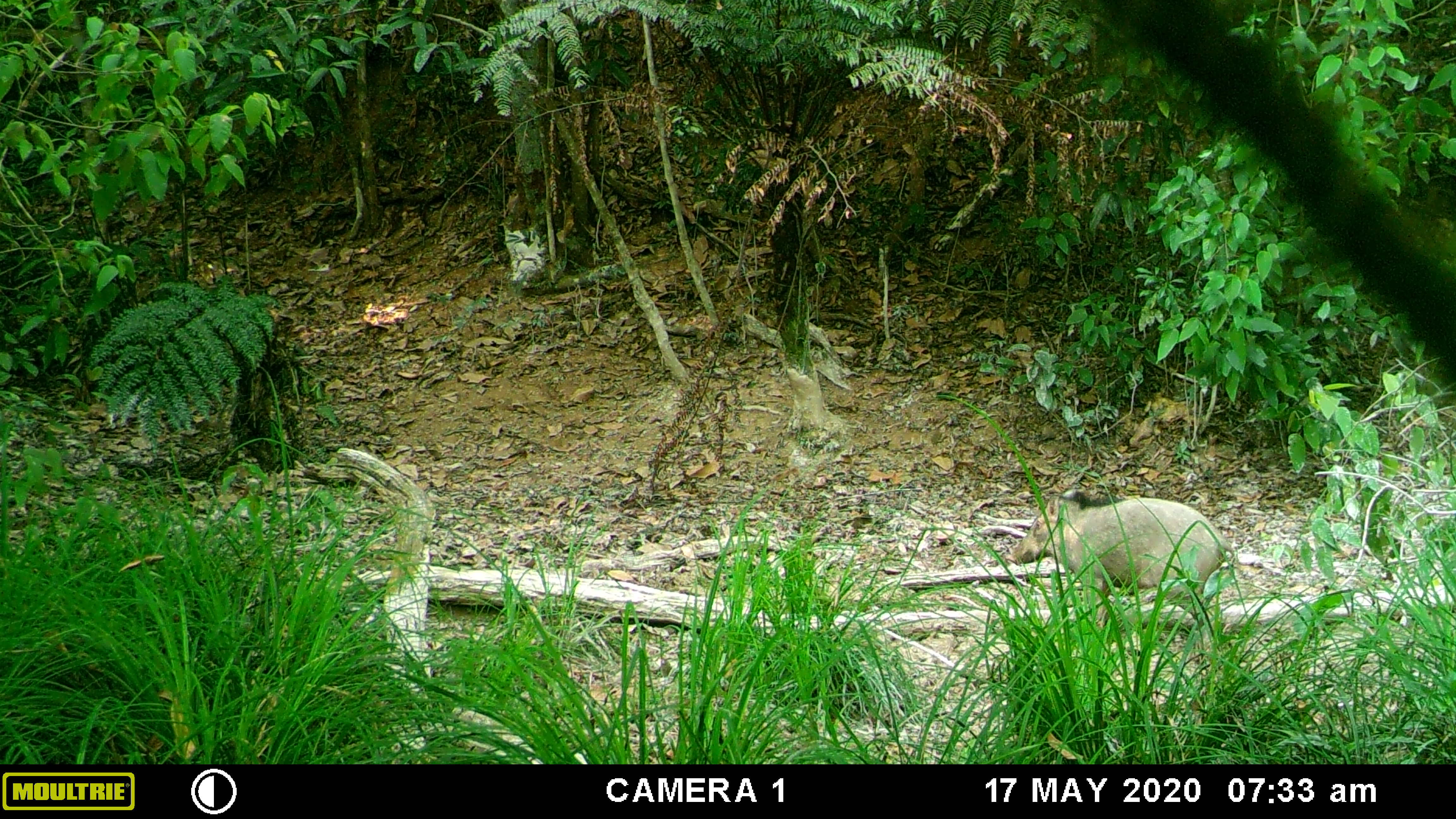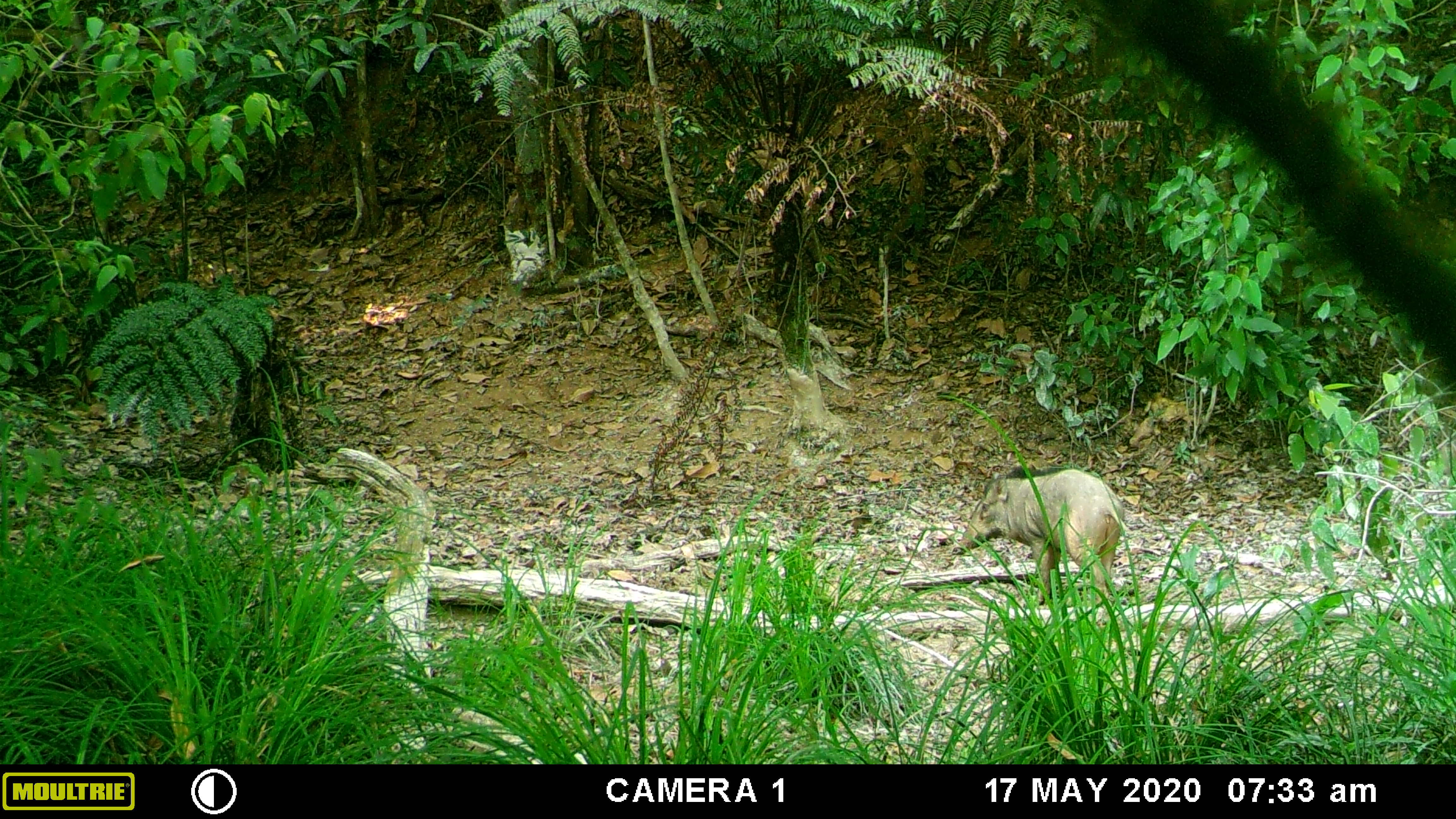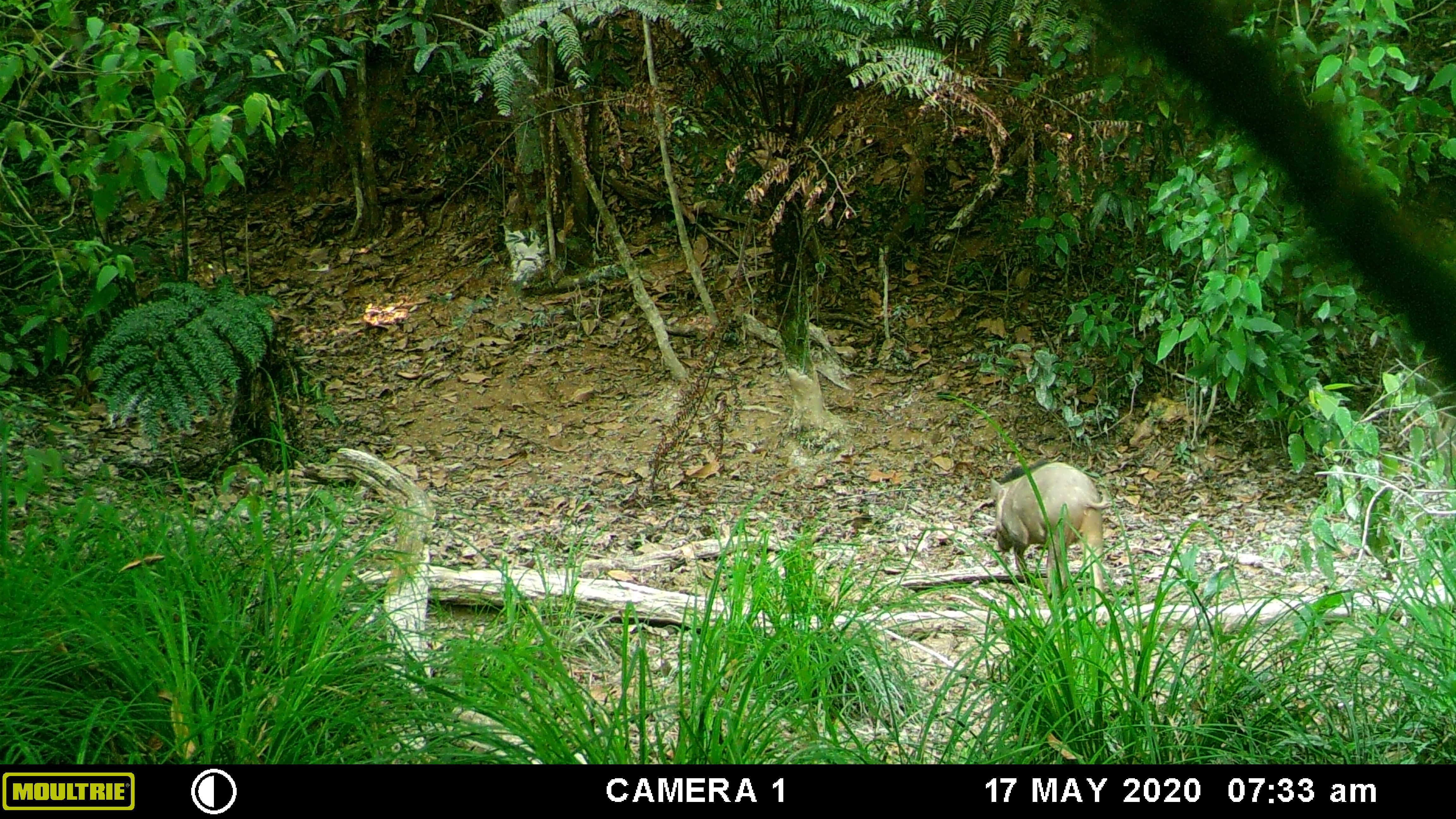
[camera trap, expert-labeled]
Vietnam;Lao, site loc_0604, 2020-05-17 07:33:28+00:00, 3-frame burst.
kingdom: Animalia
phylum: Chordata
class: Mammalia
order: Artiodactyla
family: Suidae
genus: Sus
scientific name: Sus scrofa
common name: eurasian wild pig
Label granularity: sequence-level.